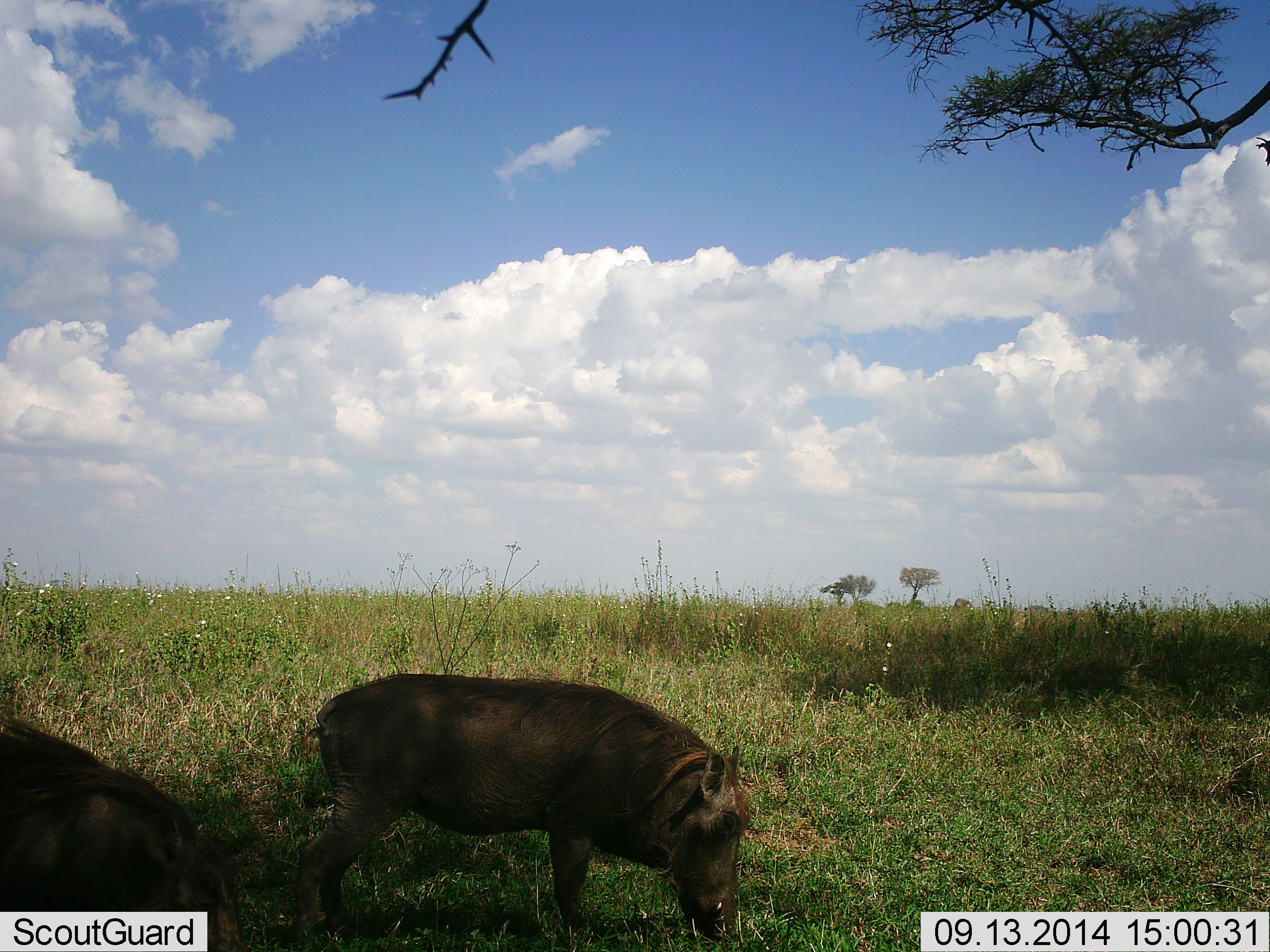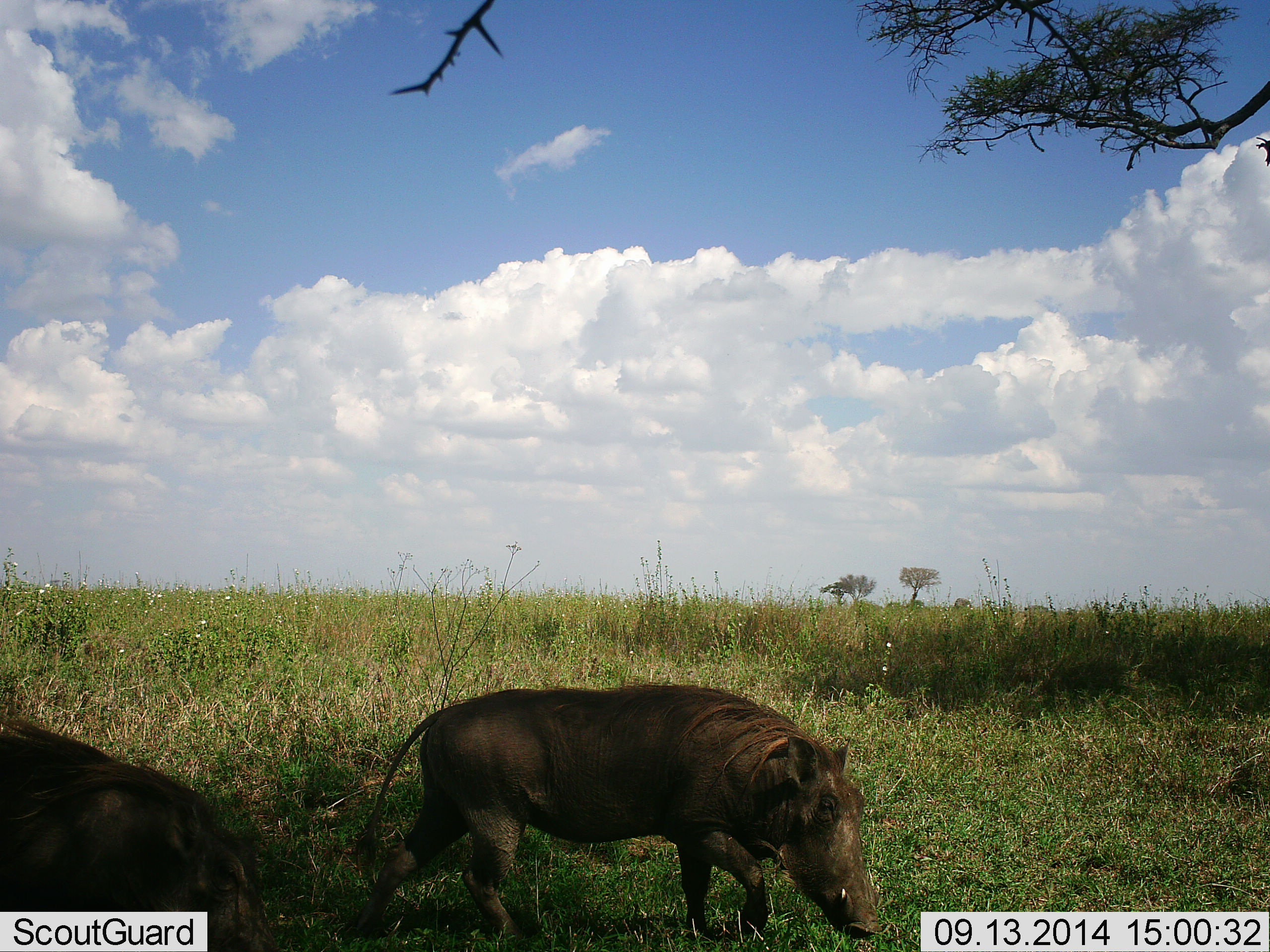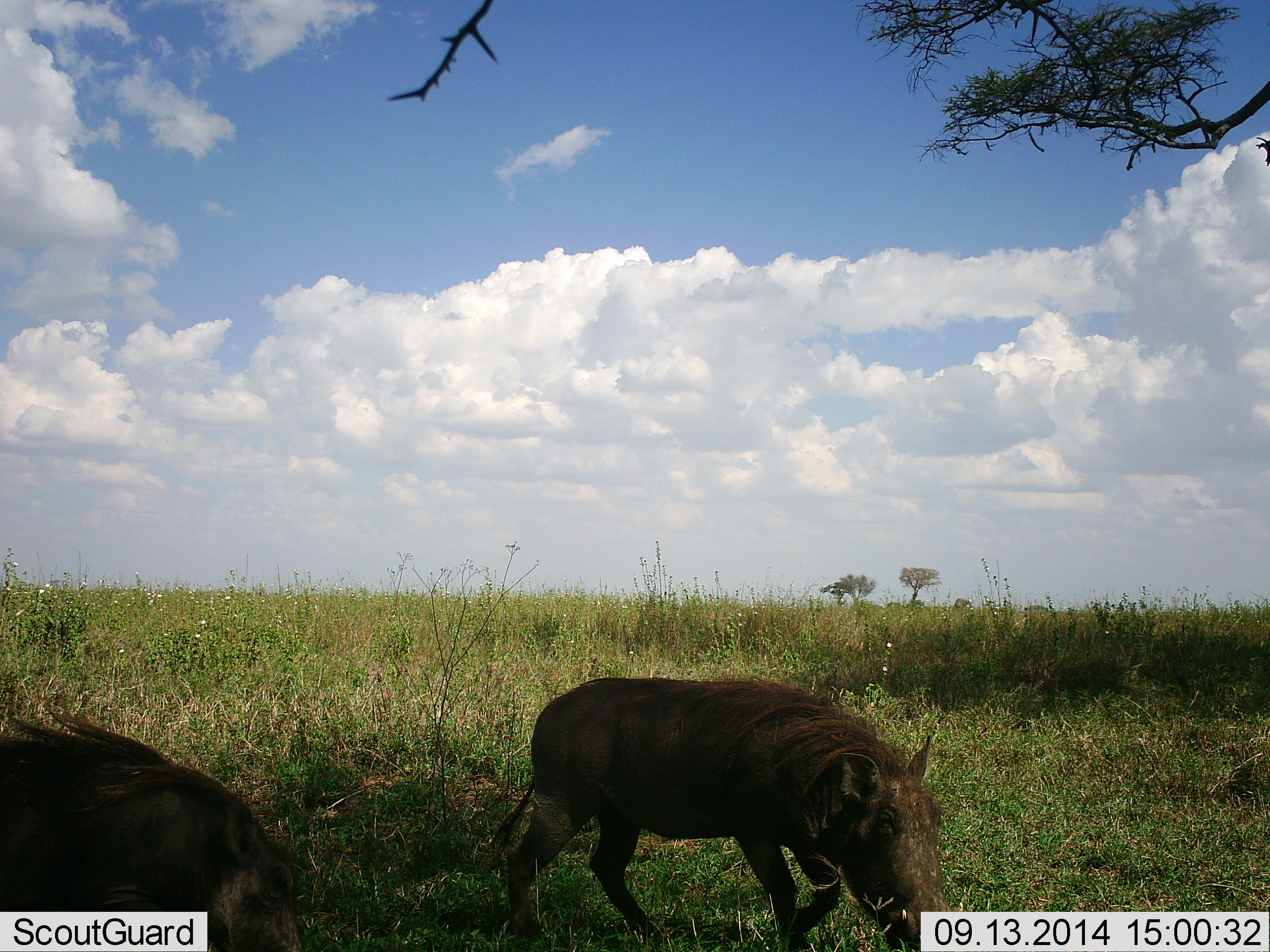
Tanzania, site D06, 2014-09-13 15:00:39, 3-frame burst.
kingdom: Animalia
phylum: Chordata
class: Mammalia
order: Artiodactyla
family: Suidae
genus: Phacochoerus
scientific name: Phacochoerus africanus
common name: warthog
Warthog (Phacochoerus africanus), count 2. Behavior (volunteer vote fractions): standing 0%, resting 10%, moving 100%, interacting 0%. Young present (vote fraction): 0%. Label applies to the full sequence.